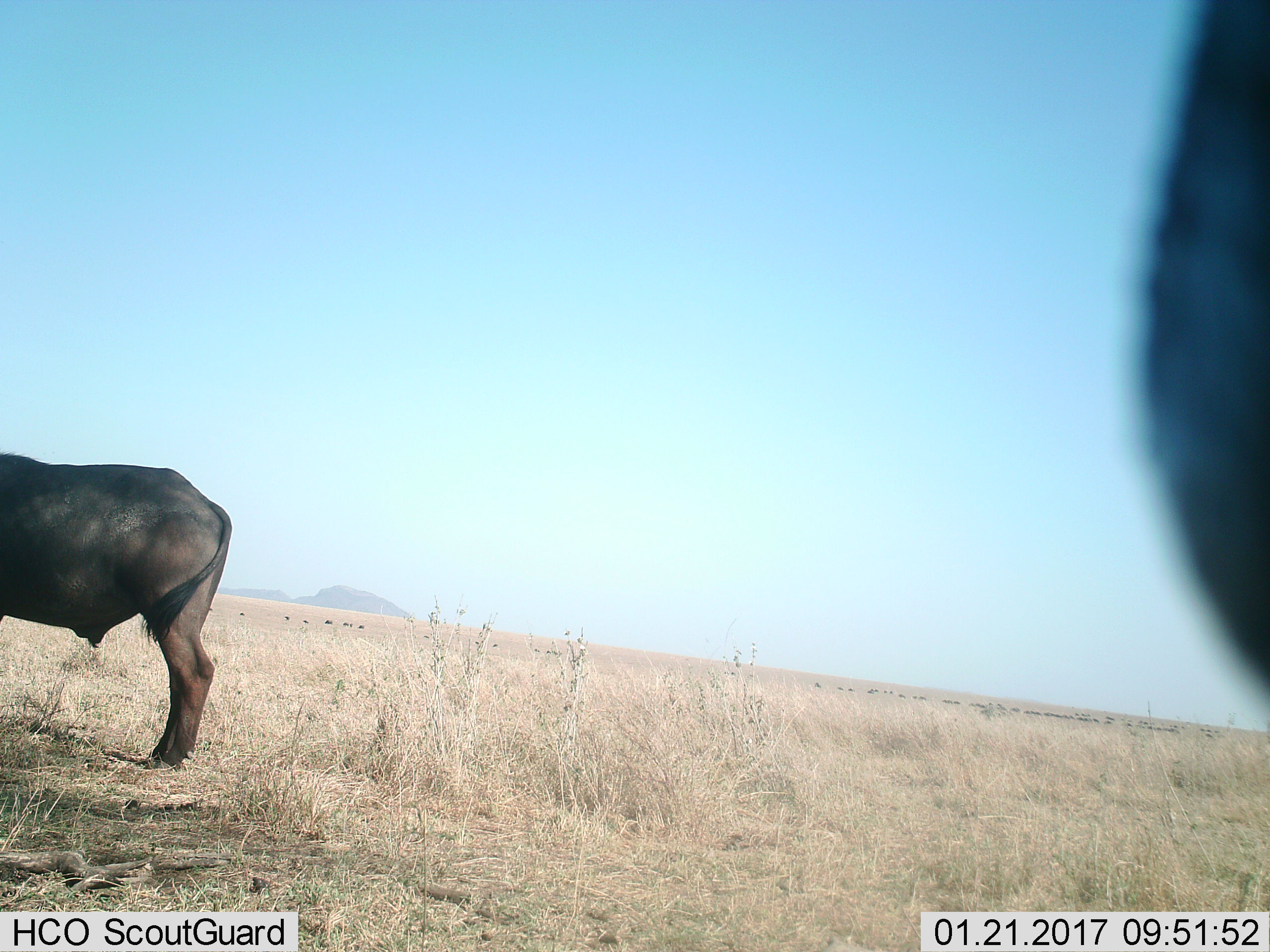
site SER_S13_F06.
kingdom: Animalia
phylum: Chordata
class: Mammalia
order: Artiodactyla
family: Bovidae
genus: Syncerus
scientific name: Syncerus caffer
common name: african buffalo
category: buffalo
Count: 2.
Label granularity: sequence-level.